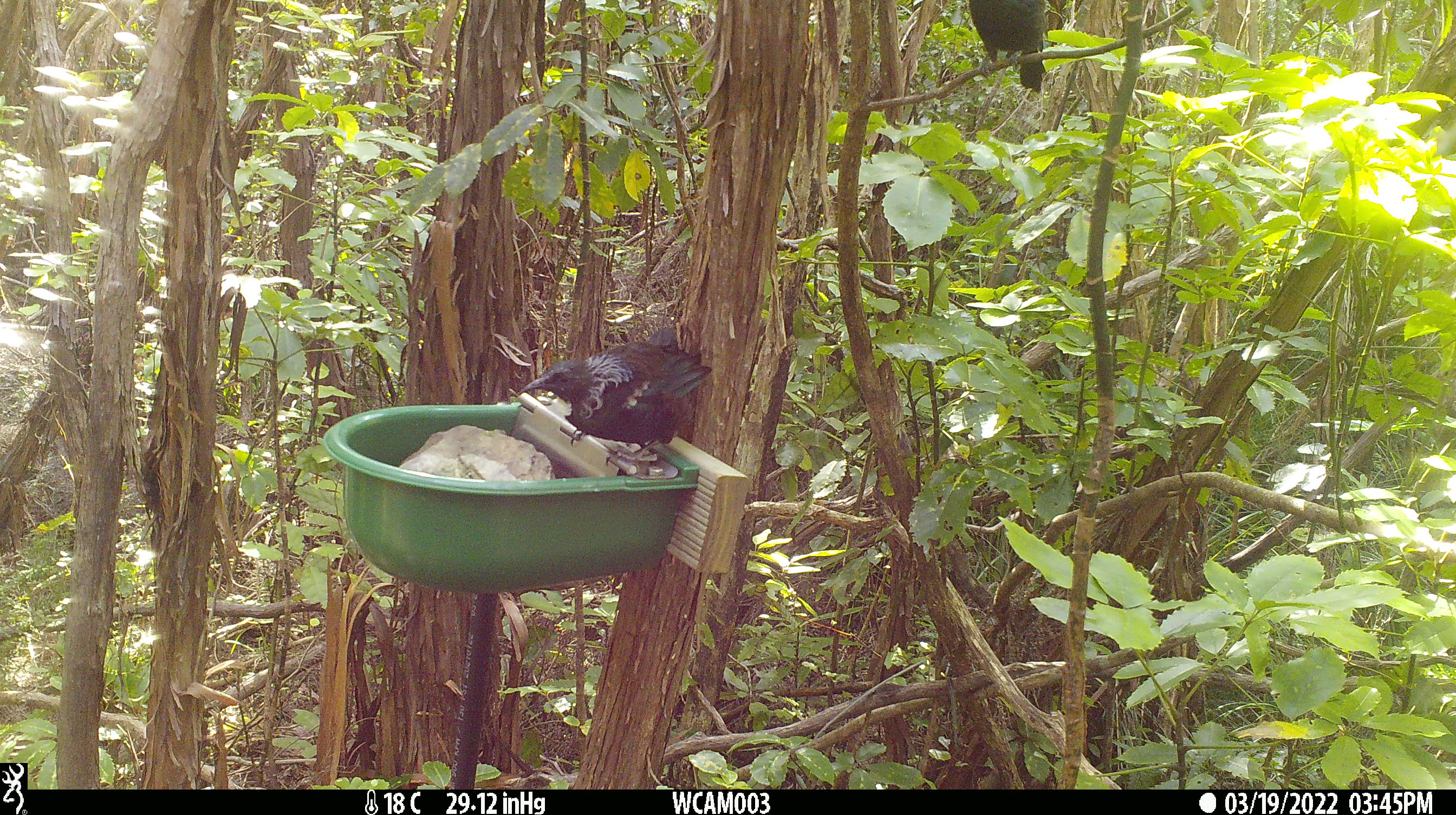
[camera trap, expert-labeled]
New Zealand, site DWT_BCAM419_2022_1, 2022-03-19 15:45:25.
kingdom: Animalia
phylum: Chordata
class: Aves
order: Passeriformes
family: Meliphagidae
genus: Prosthemadera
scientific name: Prosthemadera novaeseelandiae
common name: tui